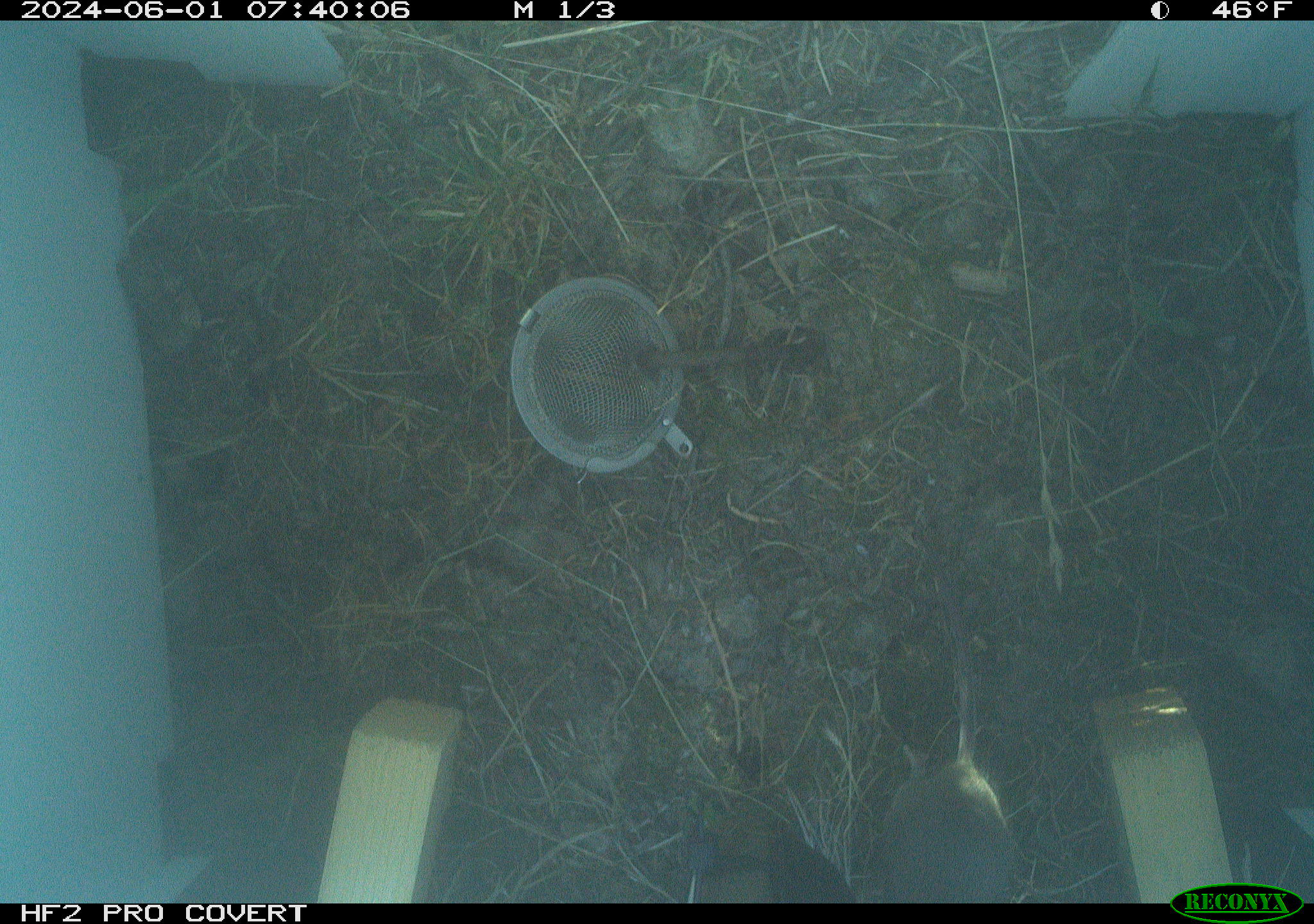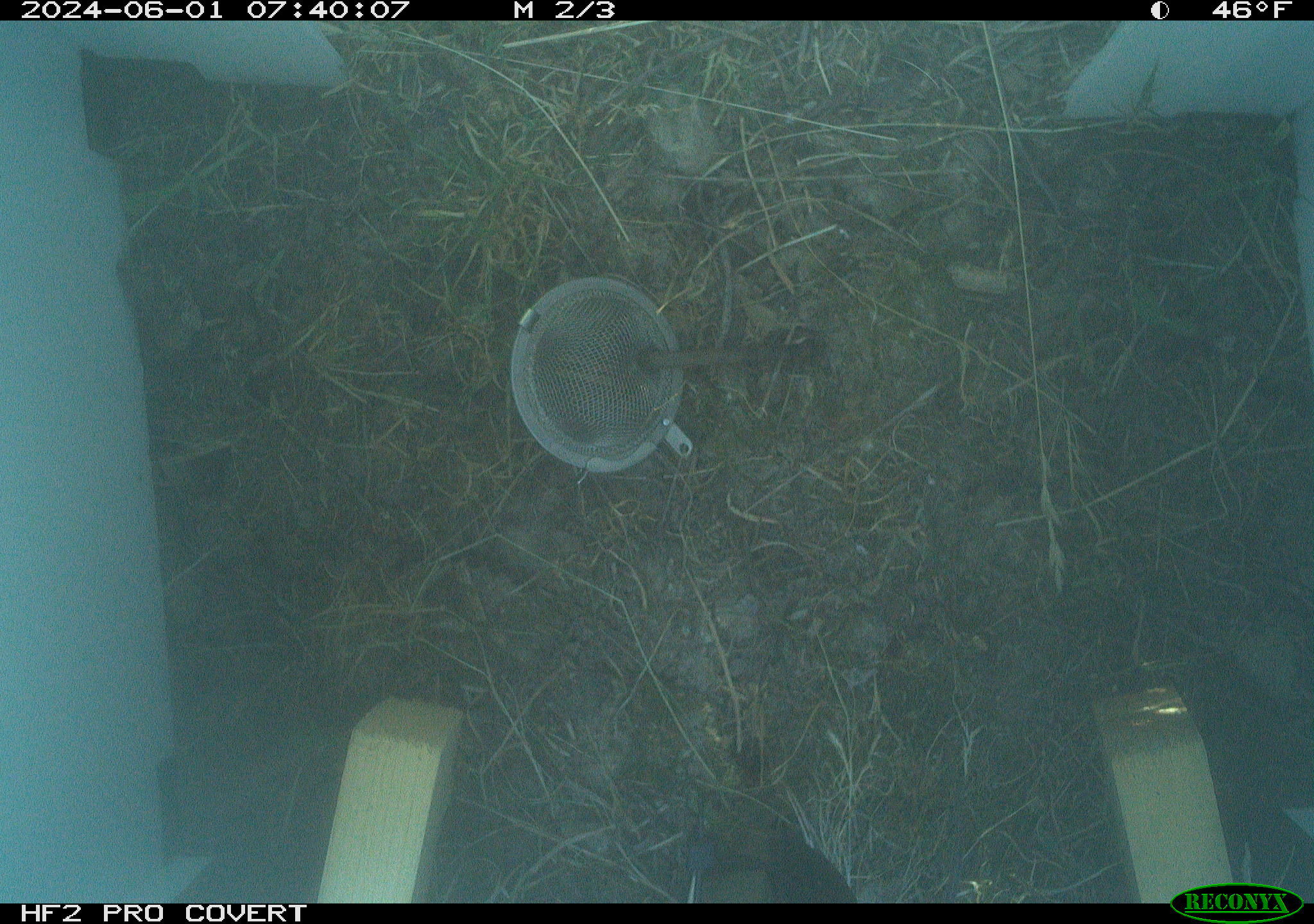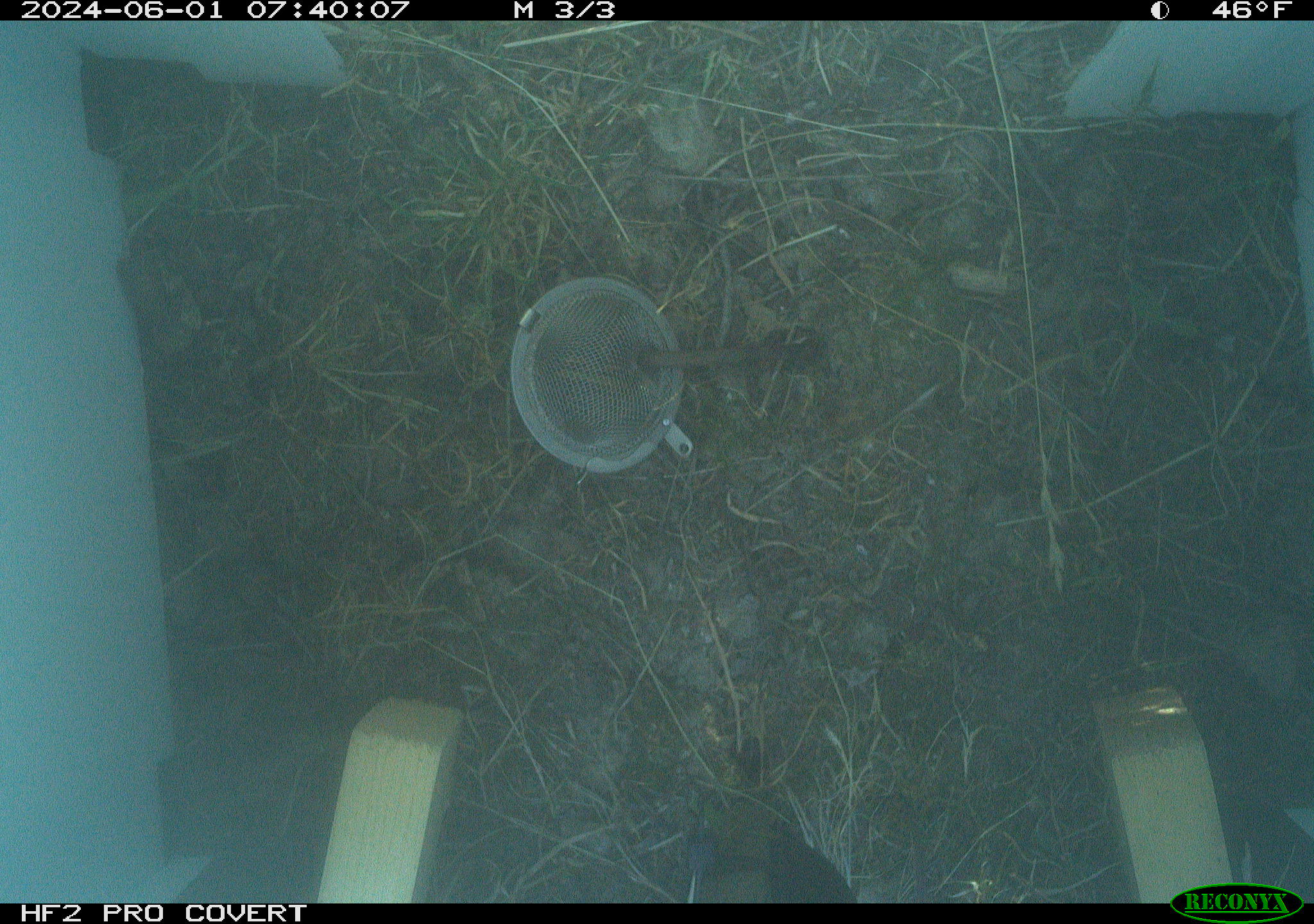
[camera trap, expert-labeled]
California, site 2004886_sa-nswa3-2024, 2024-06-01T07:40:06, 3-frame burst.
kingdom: Animalia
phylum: Chordata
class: Mammalia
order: Rodentia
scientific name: Rodentia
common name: rodent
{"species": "rodent (Rodentia)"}